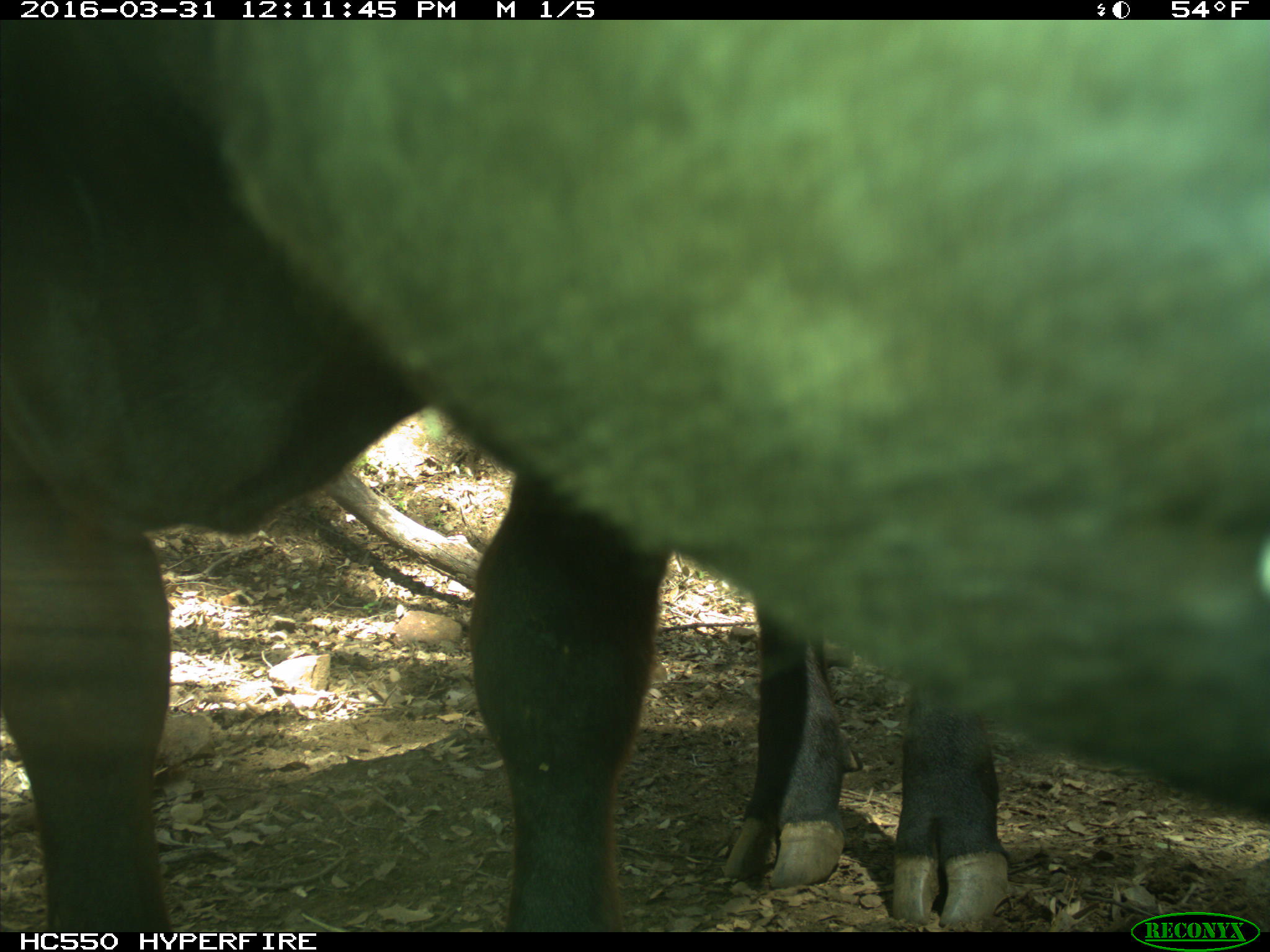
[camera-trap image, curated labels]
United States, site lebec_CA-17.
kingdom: Animalia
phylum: Chordata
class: Mammalia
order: Artiodactyla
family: Bovidae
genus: Bos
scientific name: Bos taurus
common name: domestic cow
Bos taurus (domestic cow).